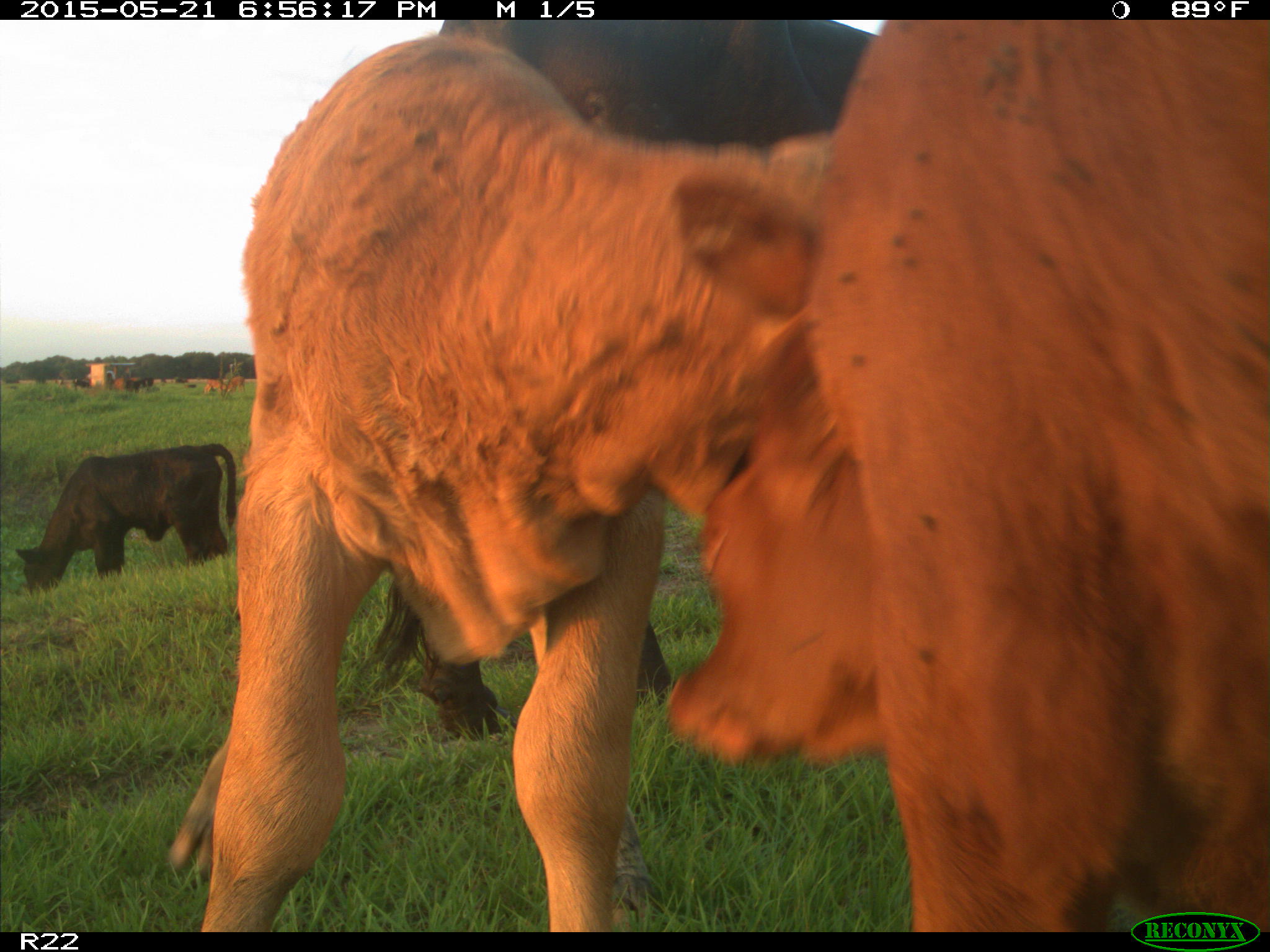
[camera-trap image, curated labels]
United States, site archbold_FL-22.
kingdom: Animalia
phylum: Chordata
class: Mammalia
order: Artiodactyla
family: Bovidae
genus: Bos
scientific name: Bos taurus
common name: domestic cow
Bos taurus (domestic cow).